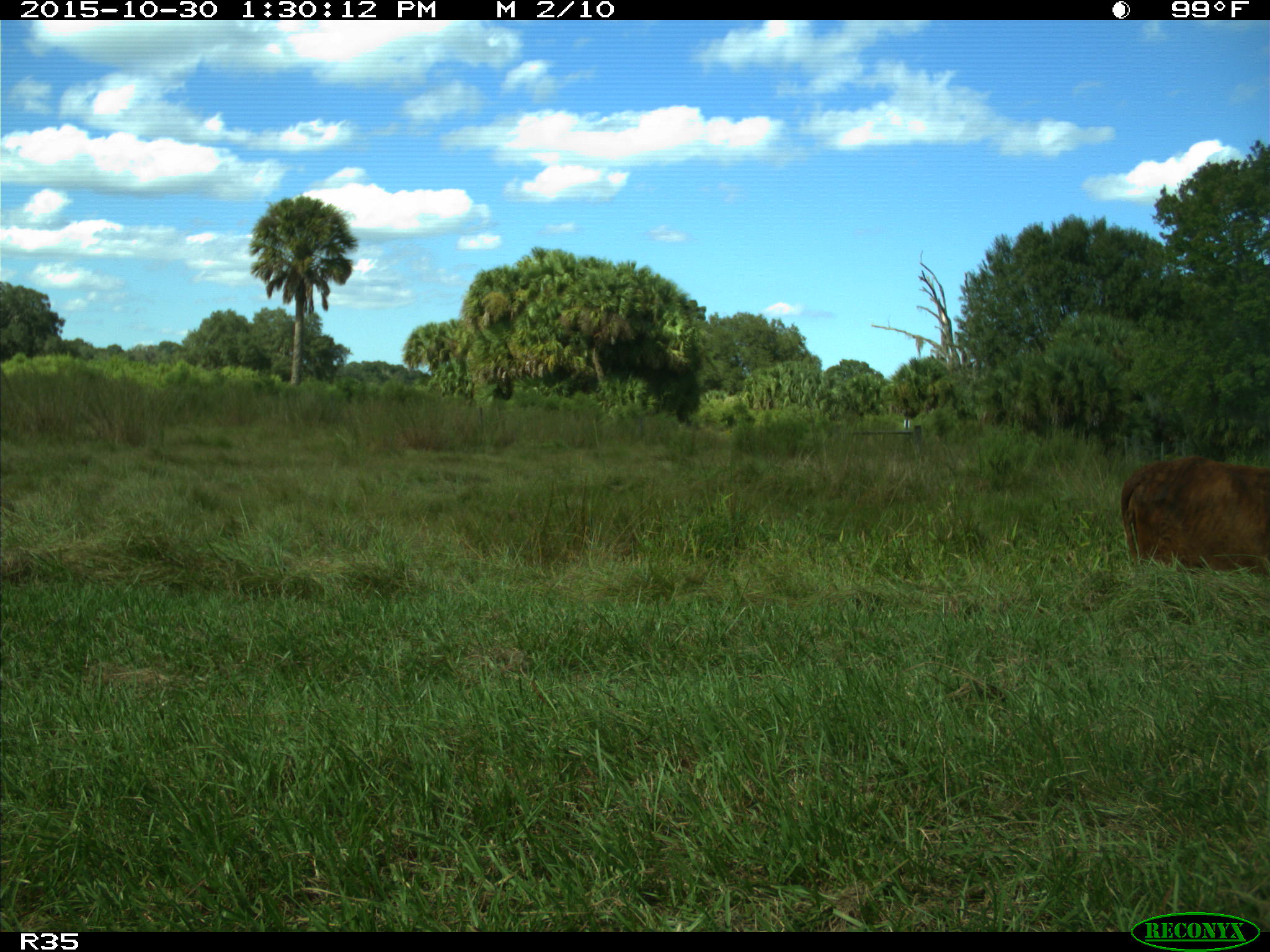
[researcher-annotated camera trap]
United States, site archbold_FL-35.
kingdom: Animalia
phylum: Chordata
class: Mammalia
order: Artiodactyla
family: Bovidae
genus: Bos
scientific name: Bos taurus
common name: domestic cow